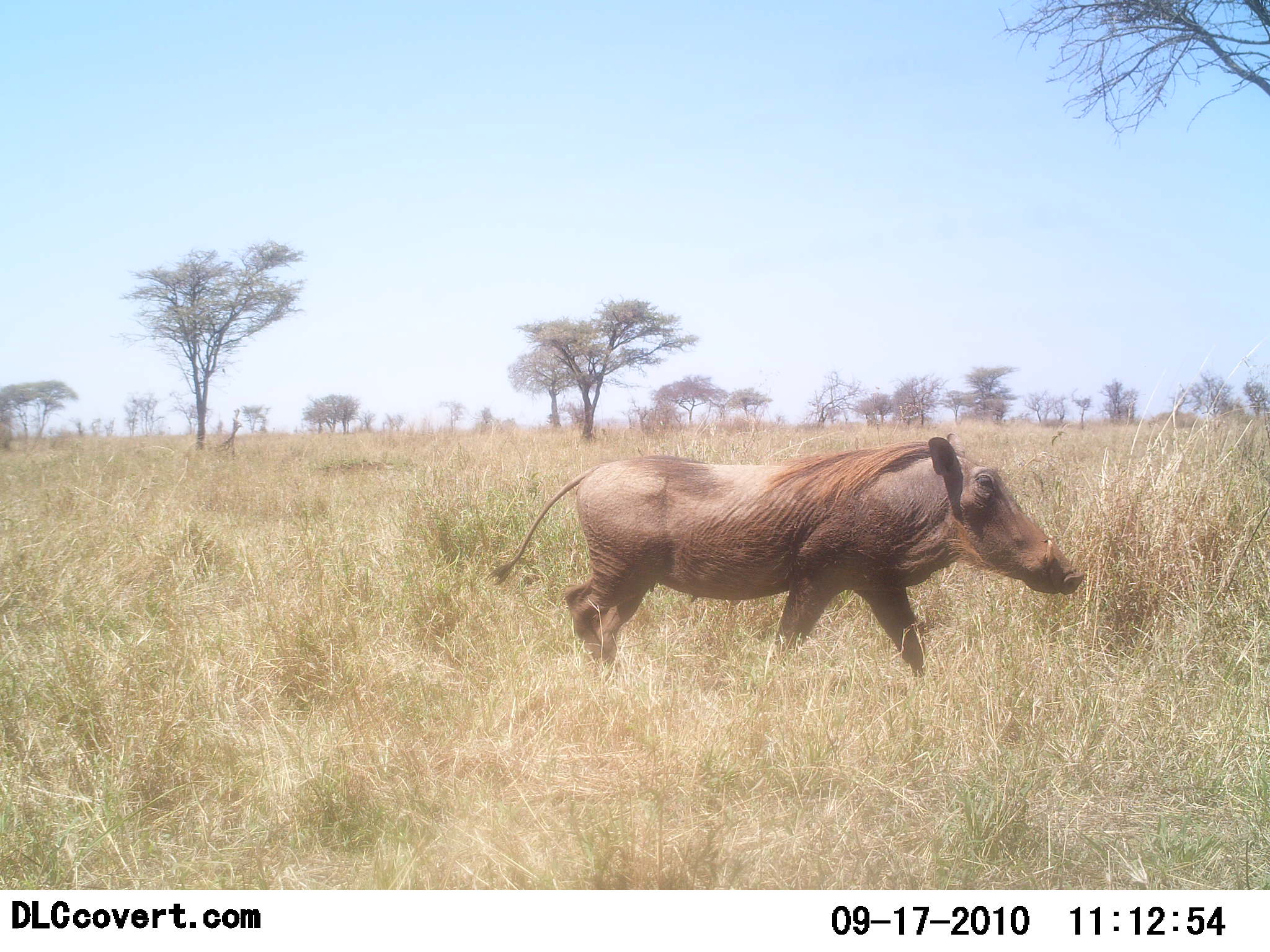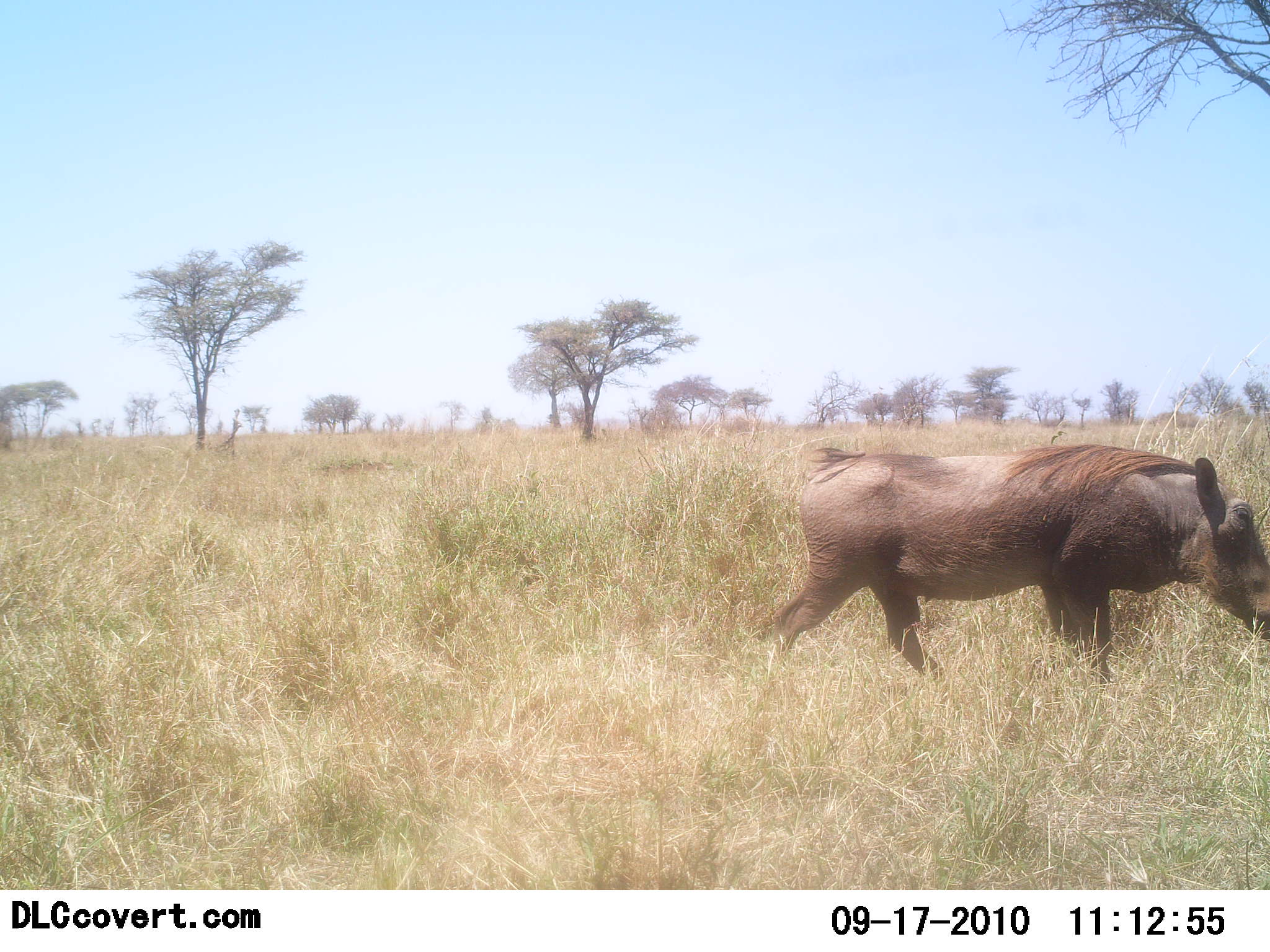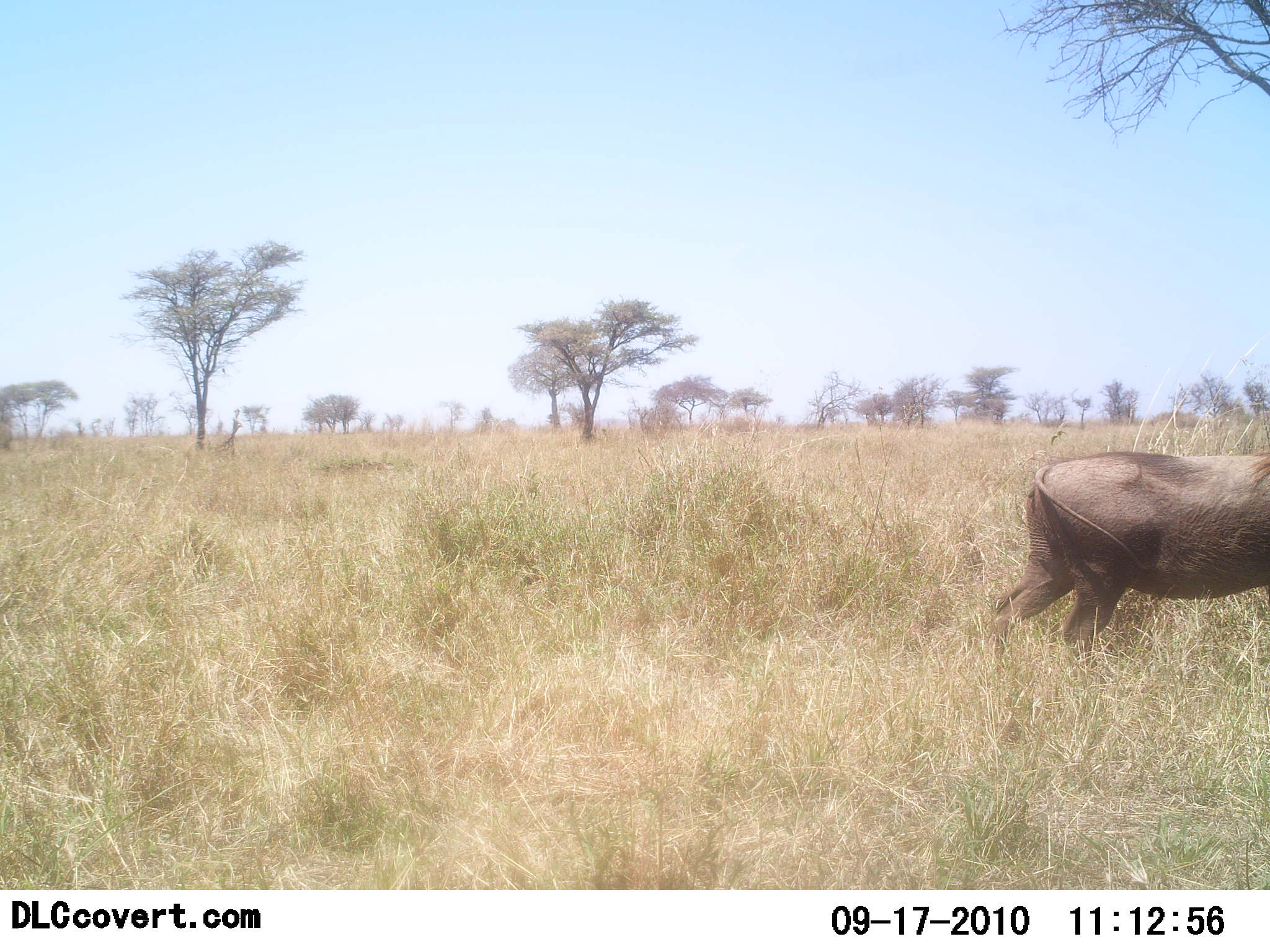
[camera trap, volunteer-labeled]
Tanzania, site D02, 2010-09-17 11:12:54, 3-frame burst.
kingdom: Animalia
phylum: Chordata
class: Mammalia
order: Artiodactyla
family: Suidae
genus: Phacochoerus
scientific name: Phacochoerus africanus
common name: warthog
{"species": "warthog (Phacochoerus africanus)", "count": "1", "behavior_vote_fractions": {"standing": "0%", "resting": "0%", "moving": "100%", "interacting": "0%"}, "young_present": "0%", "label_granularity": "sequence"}